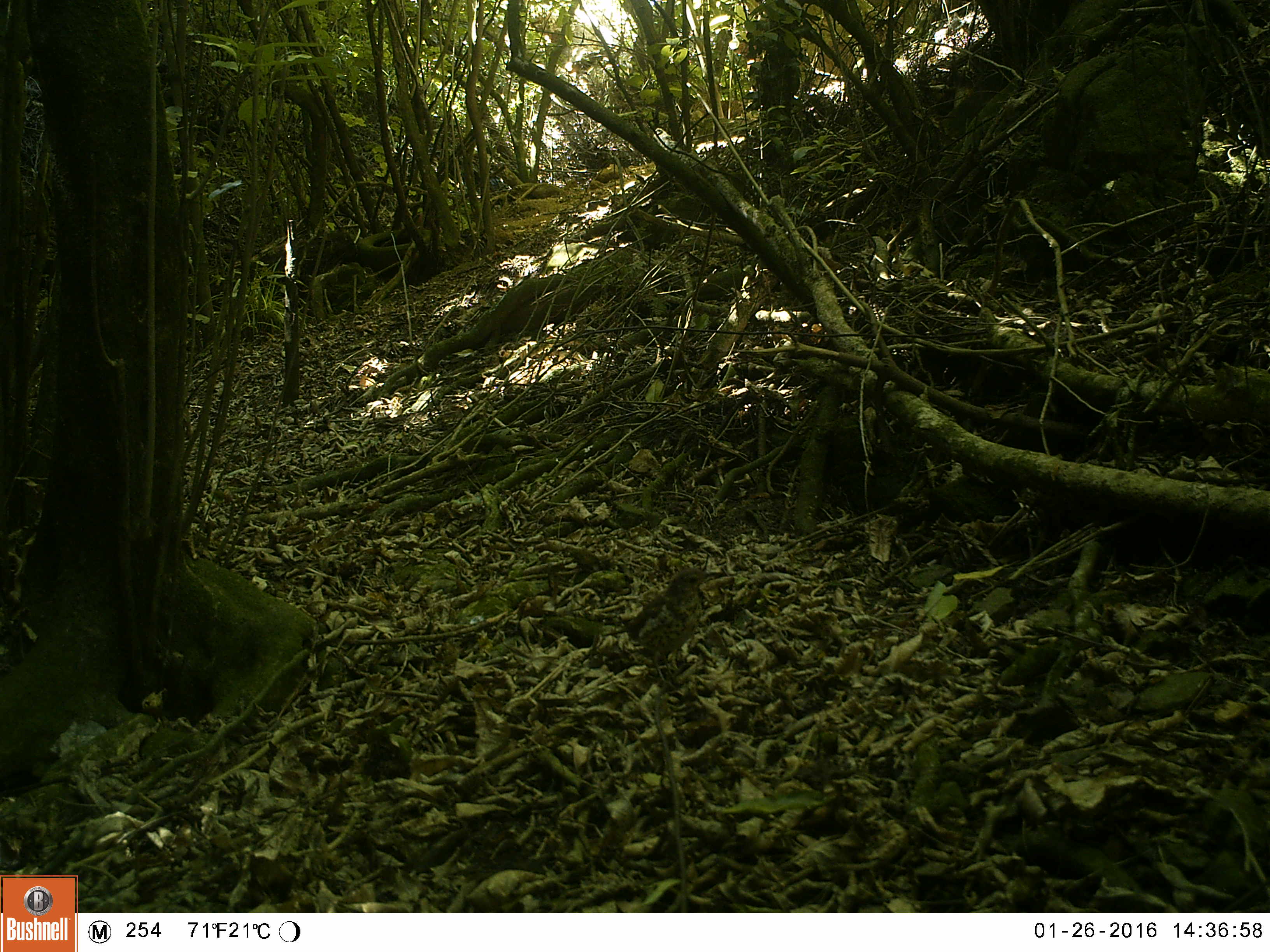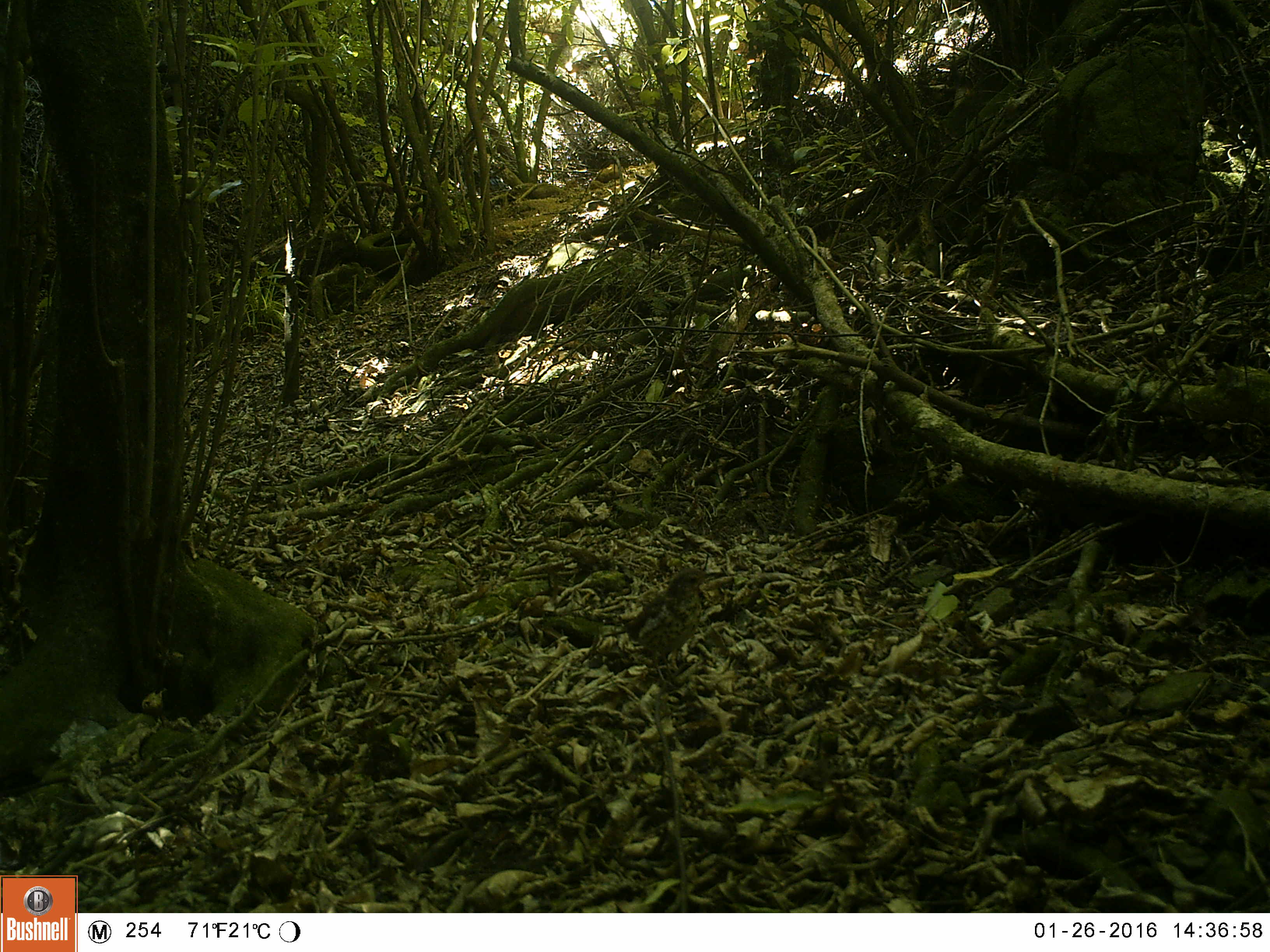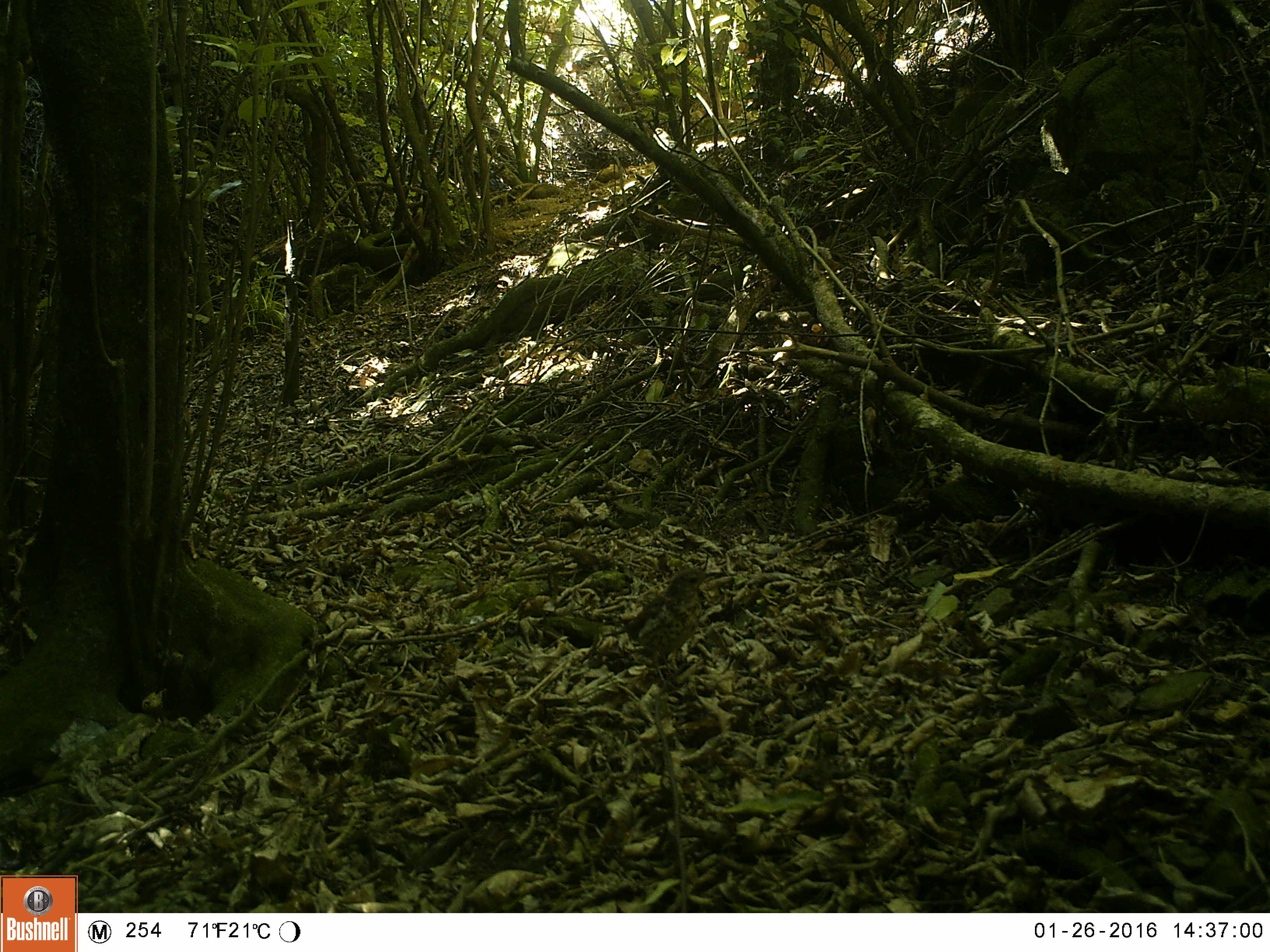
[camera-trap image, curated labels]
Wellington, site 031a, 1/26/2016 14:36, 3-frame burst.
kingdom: Animalia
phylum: Chordata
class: Aves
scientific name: Aves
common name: bird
Bird (Aves).